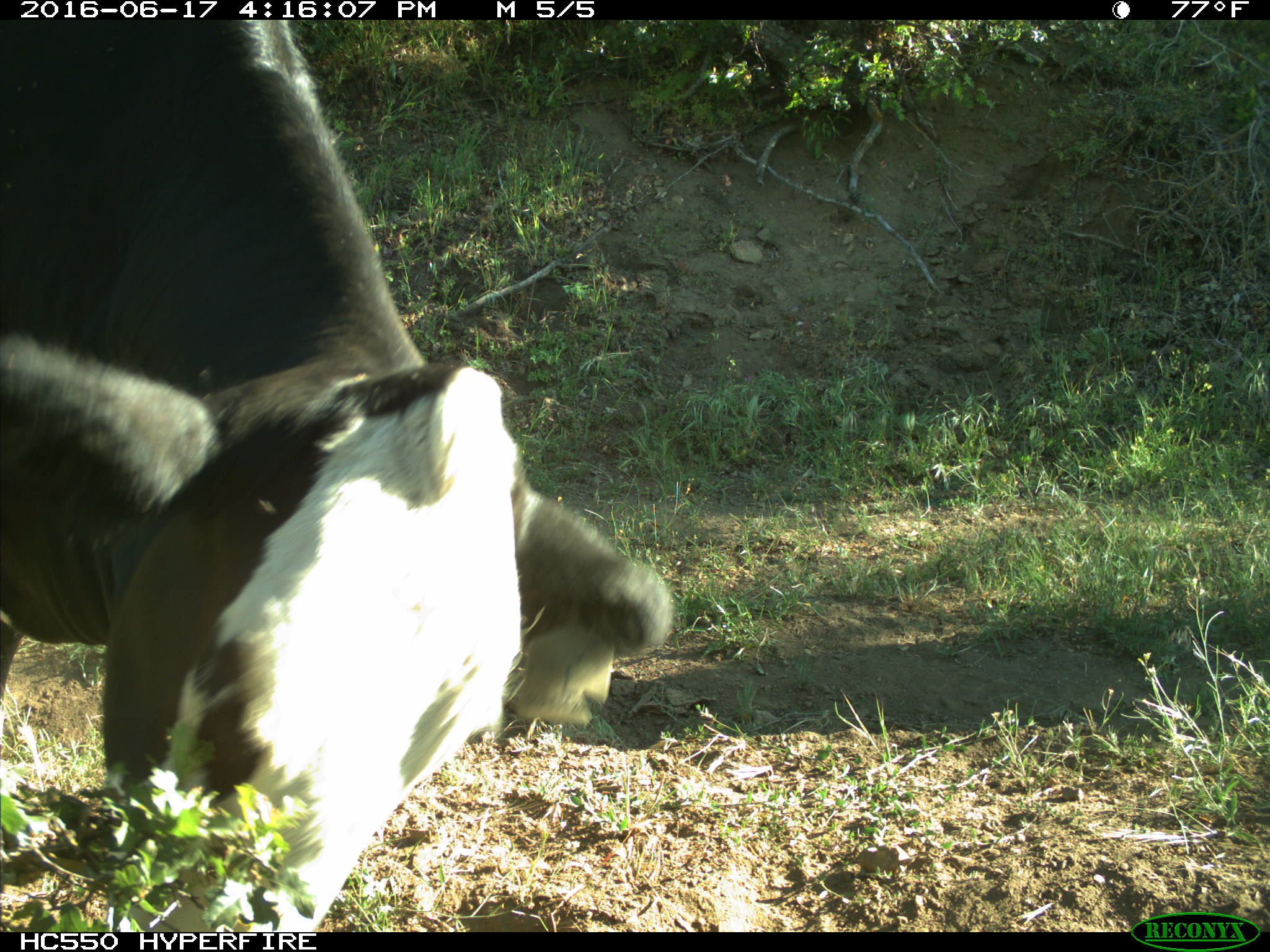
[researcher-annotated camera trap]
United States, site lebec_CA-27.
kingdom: Animalia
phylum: Chordata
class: Mammalia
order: Artiodactyla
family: Bovidae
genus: Bos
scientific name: Bos taurus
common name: domestic cow